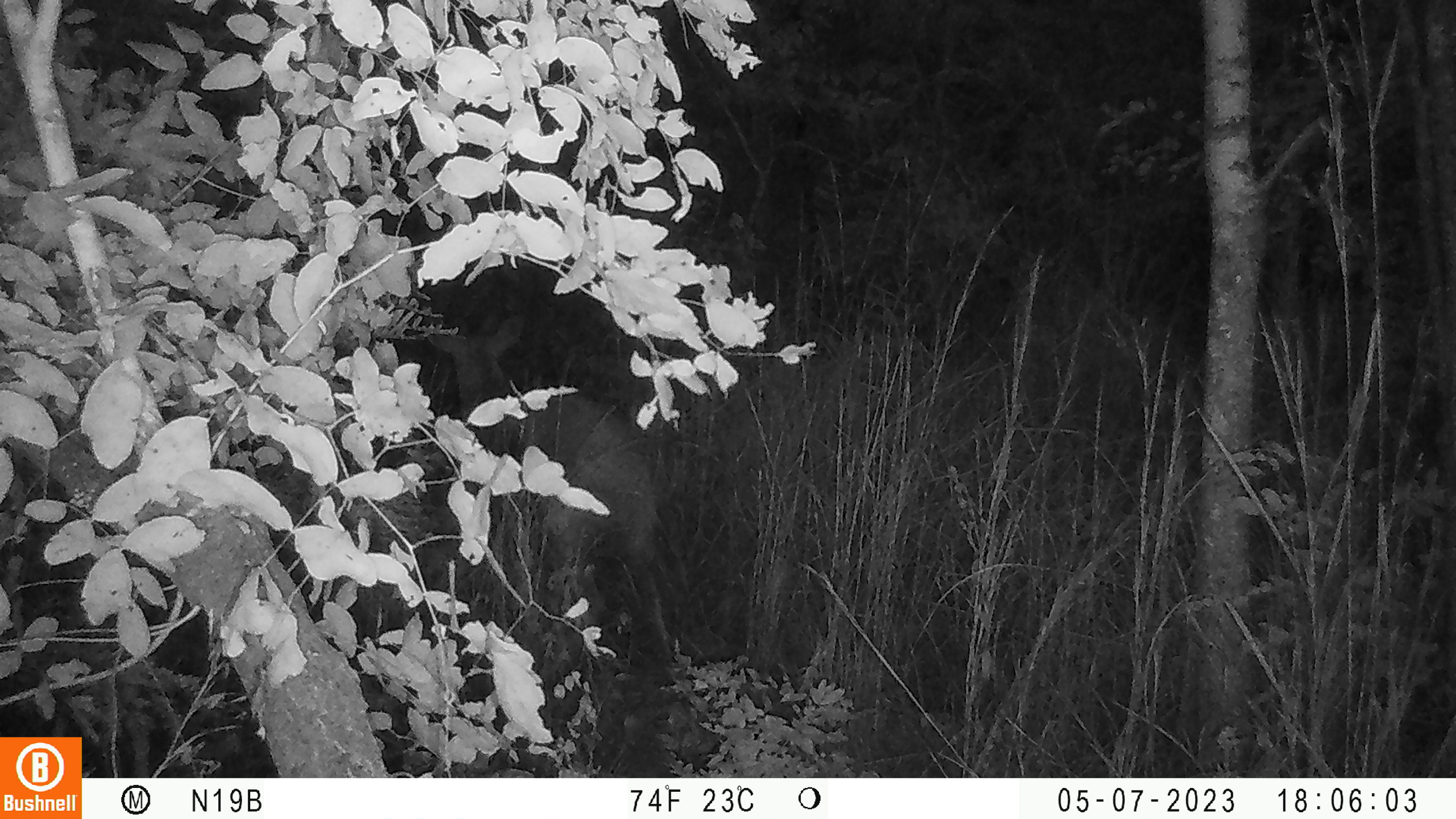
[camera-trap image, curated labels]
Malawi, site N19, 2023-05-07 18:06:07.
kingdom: Animalia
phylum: Chordata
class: Mammalia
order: Artiodactyla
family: Bovidae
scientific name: Antilopinae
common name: small antelope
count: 1